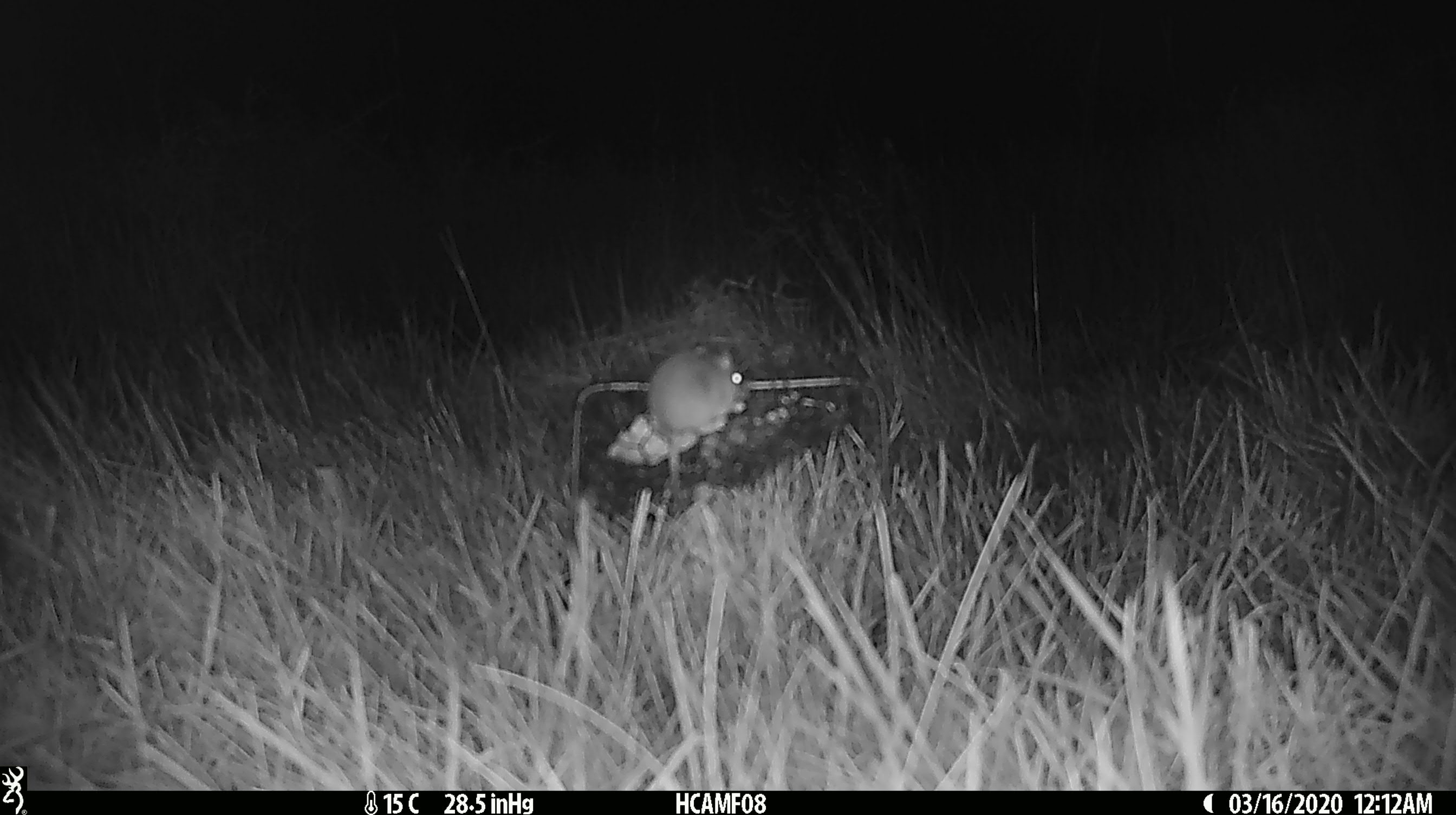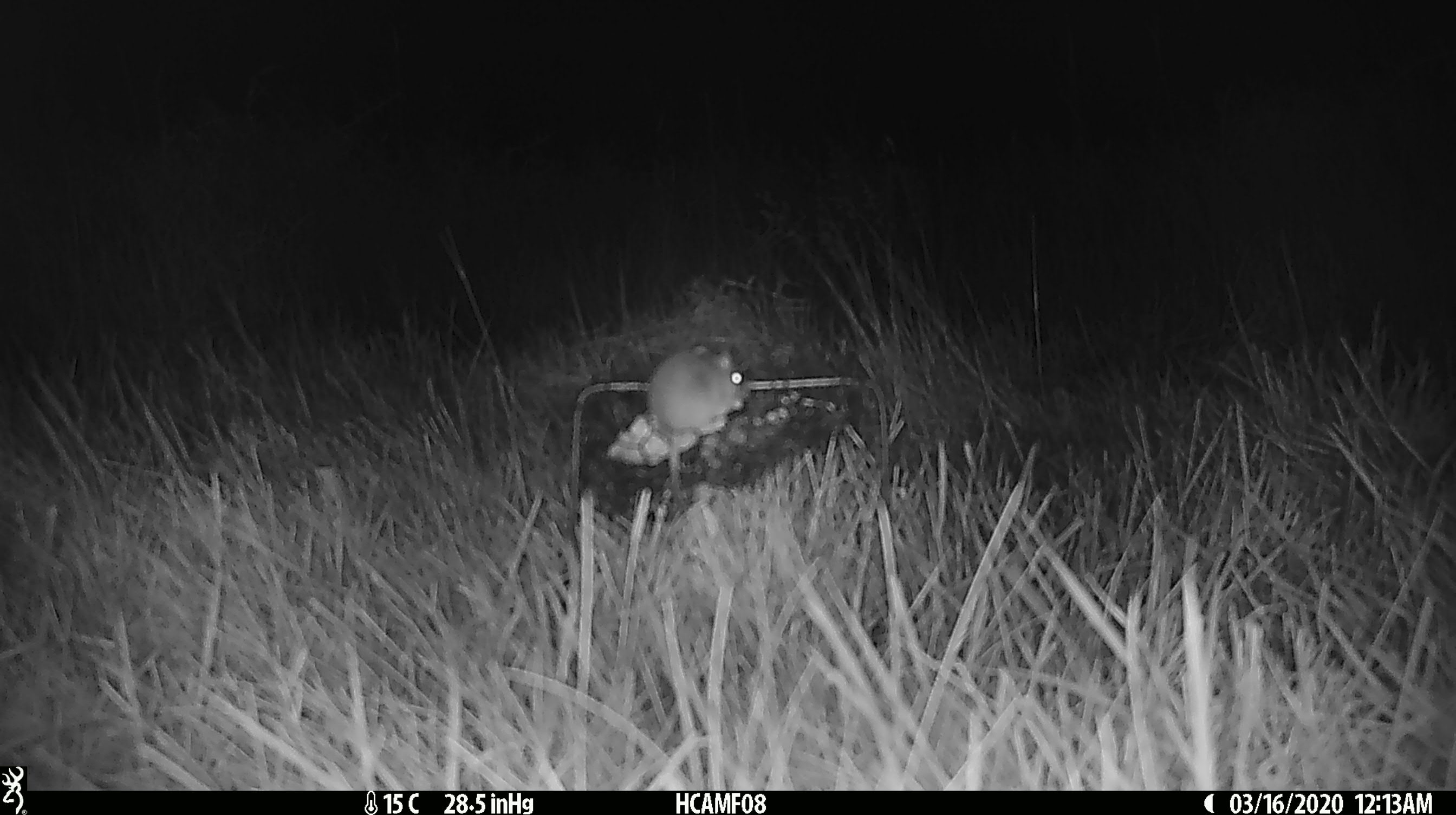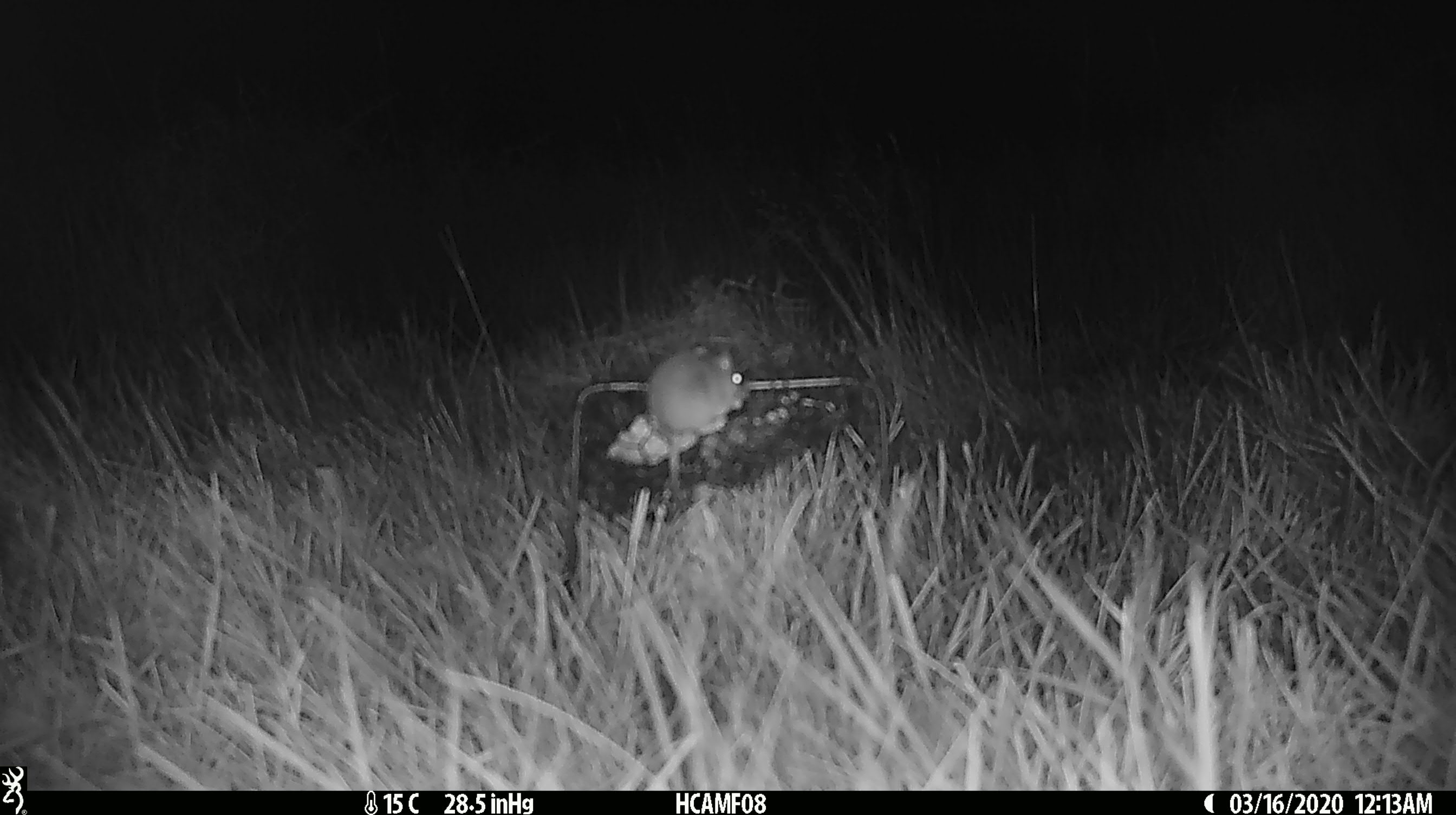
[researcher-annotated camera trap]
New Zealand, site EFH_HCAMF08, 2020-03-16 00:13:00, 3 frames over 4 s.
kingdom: Animalia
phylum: Chordata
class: Mammalia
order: Rodentia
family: Muridae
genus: Mus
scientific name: Mus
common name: mouse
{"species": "mouse (Mus)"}